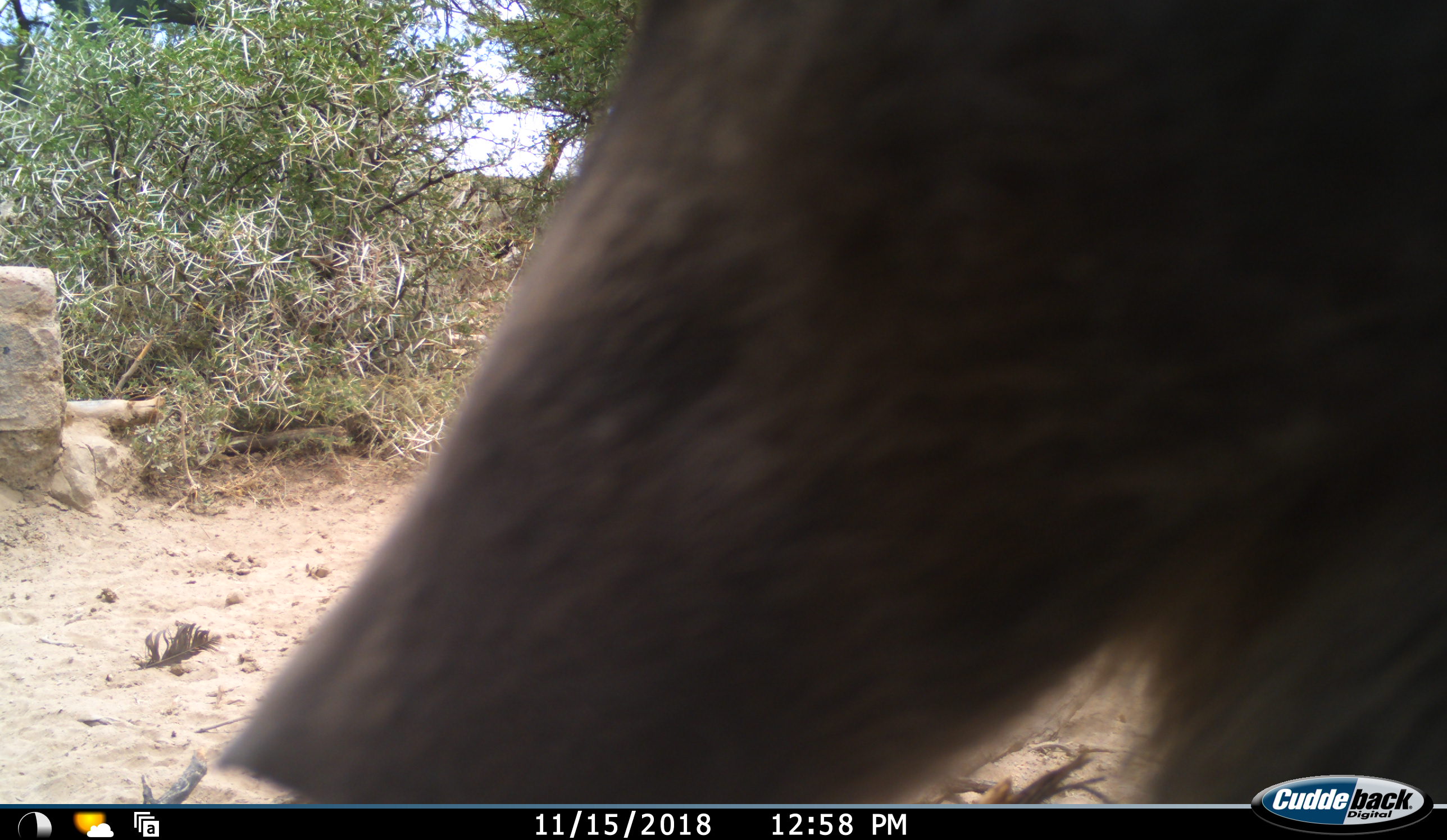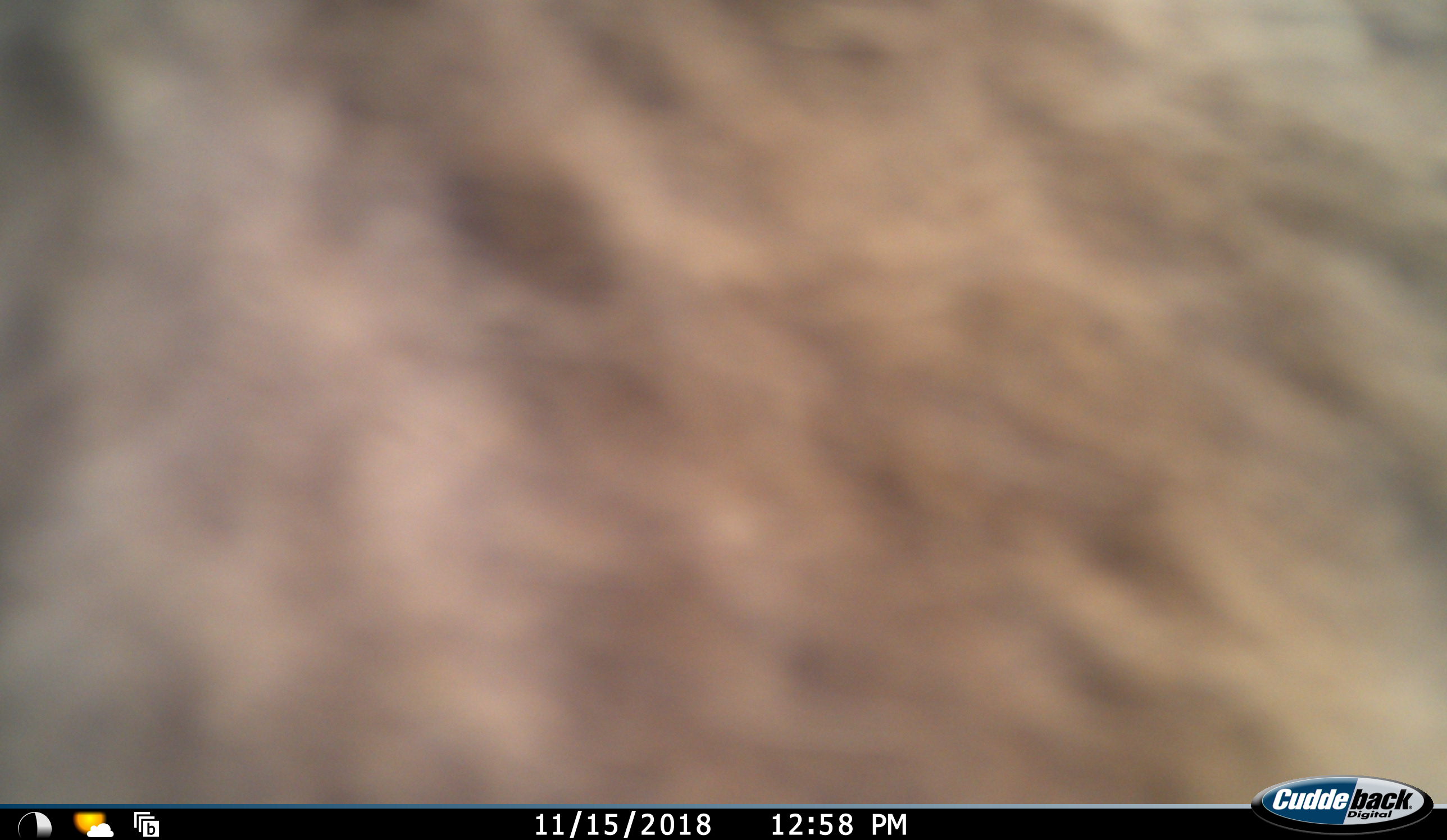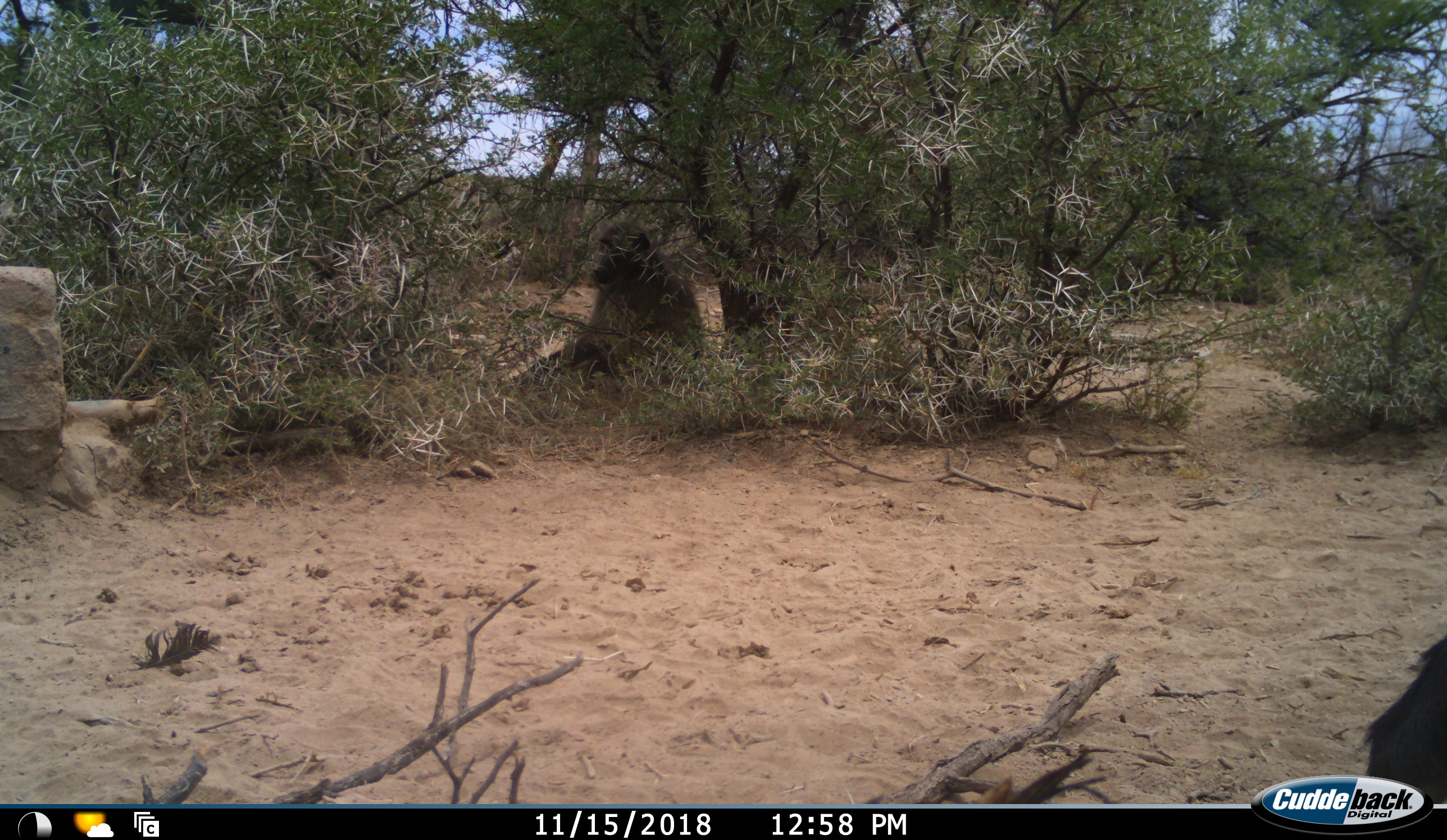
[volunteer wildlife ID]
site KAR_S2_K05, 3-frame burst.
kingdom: Animalia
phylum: Chordata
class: Mammalia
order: Primates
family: Cercopithecidae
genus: Papio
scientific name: Papio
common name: baboon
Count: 2.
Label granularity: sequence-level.